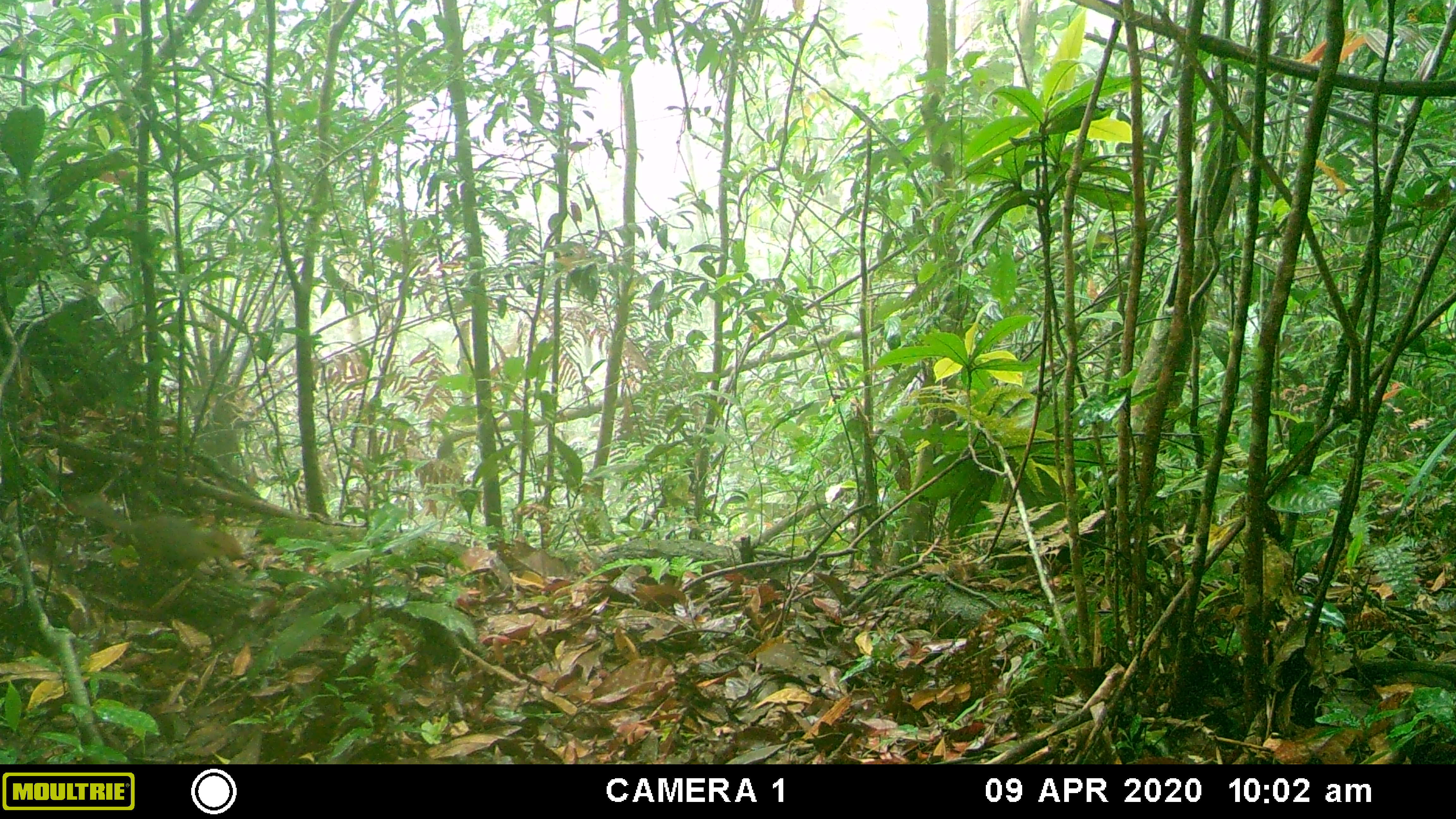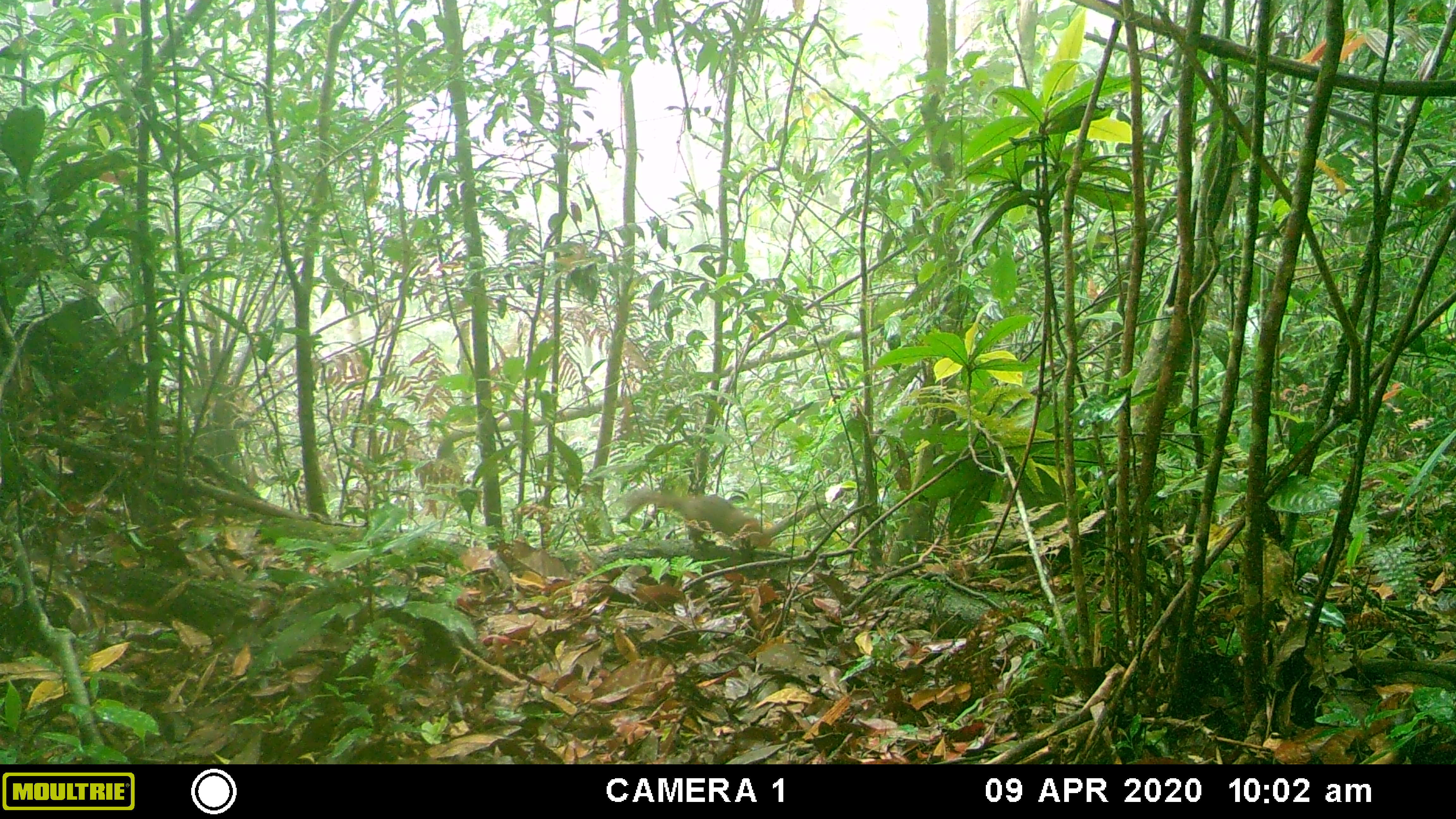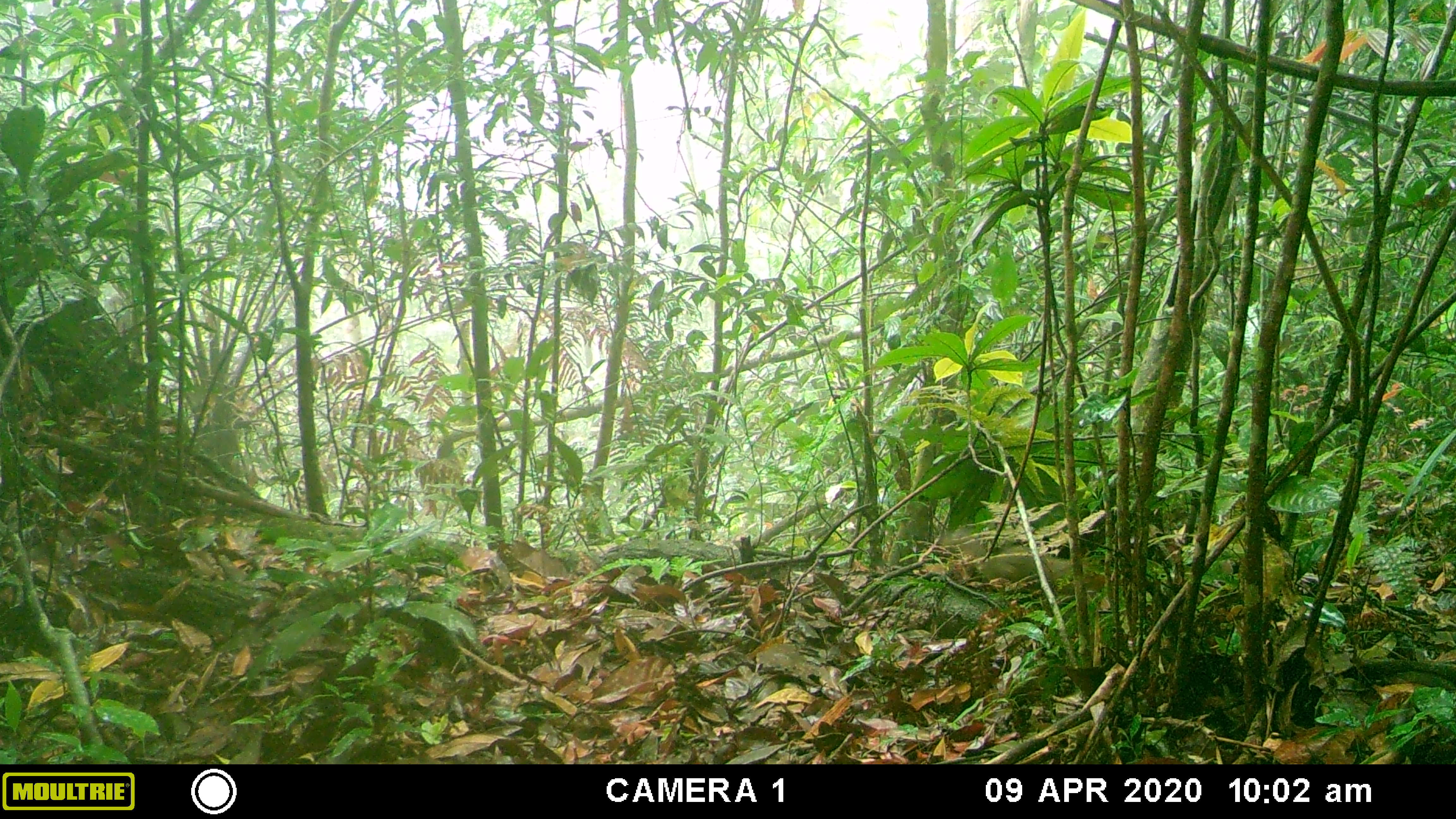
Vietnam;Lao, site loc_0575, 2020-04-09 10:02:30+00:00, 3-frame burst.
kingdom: Animalia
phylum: Chordata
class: Mammalia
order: Rodentia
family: Sciuridae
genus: Dremomys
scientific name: Dremomys rufigenis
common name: red-cheeked squirrel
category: red cheeked squirrel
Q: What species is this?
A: Red cheeked squirrel (red-cheeked squirrel) (Dremomys rufigenis).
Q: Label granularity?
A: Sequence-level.